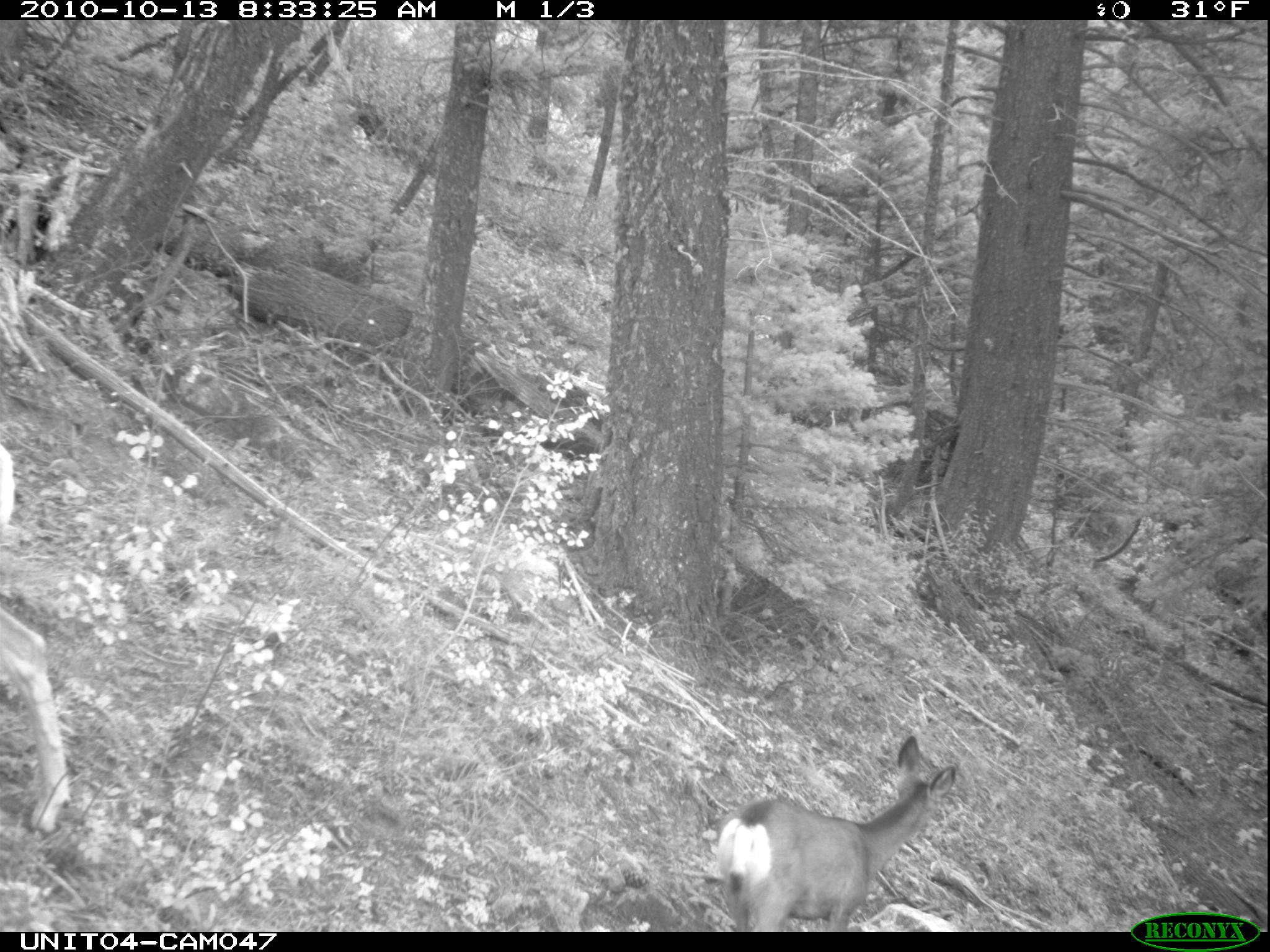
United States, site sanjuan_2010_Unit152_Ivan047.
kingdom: Animalia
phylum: Chordata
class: Mammalia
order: Artiodactyla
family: Cervidae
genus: Odocoileus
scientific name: Odocoileus hemionus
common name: mule deer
Odocoileus hemionus (mule deer).